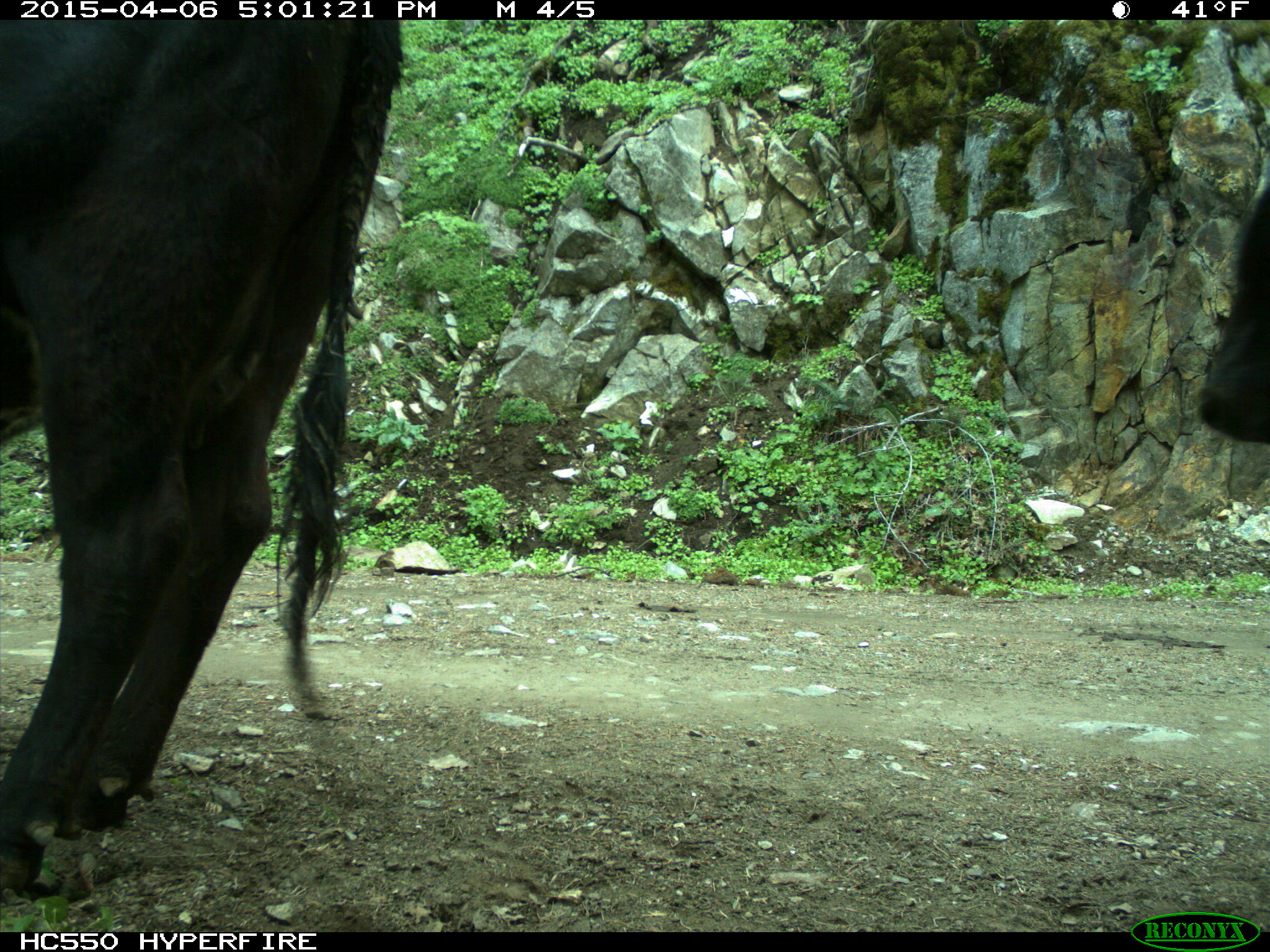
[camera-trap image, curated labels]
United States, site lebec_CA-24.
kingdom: Animalia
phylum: Chordata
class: Mammalia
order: Artiodactyla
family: Bovidae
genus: Bos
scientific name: Bos taurus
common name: domestic cow